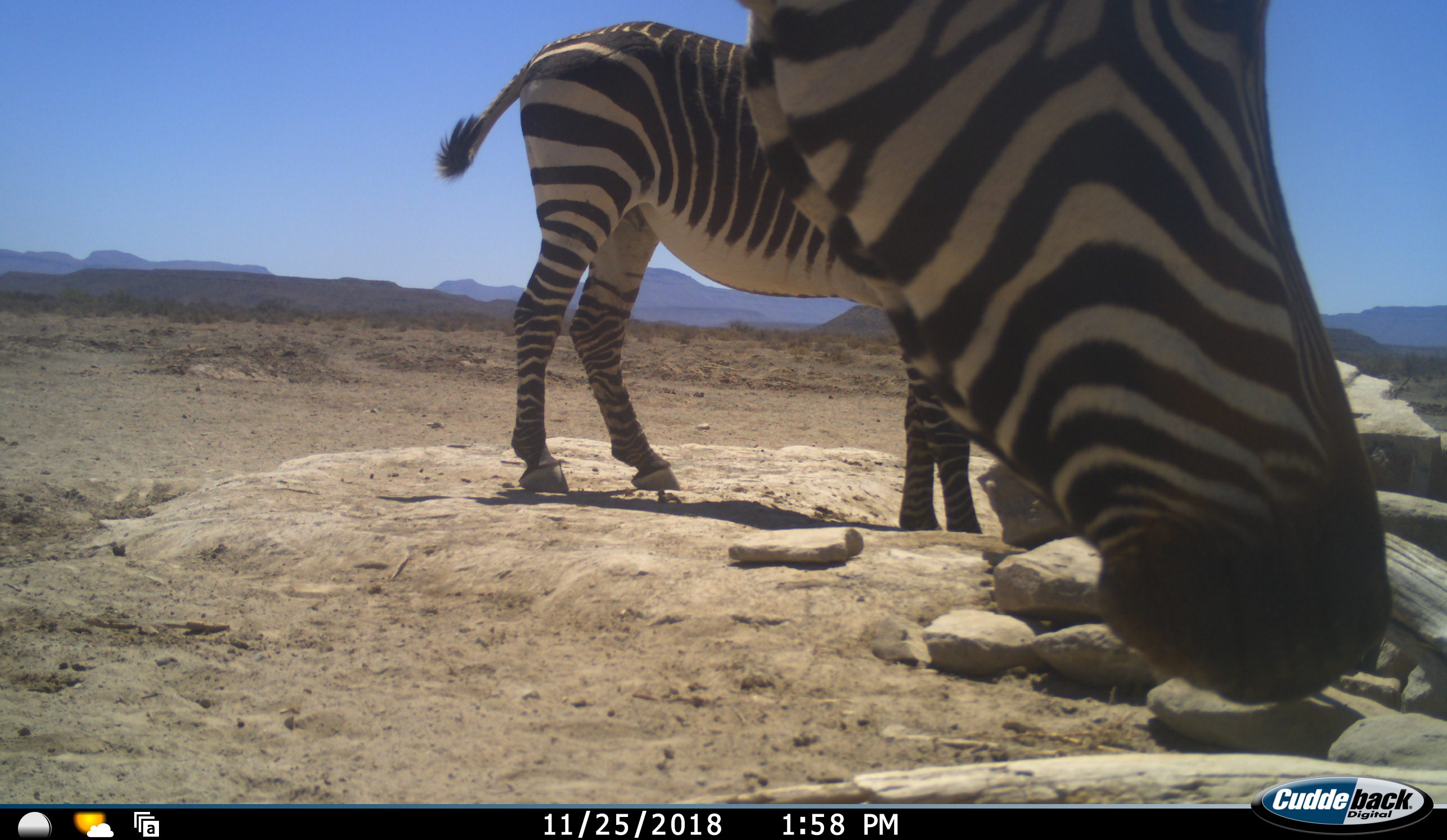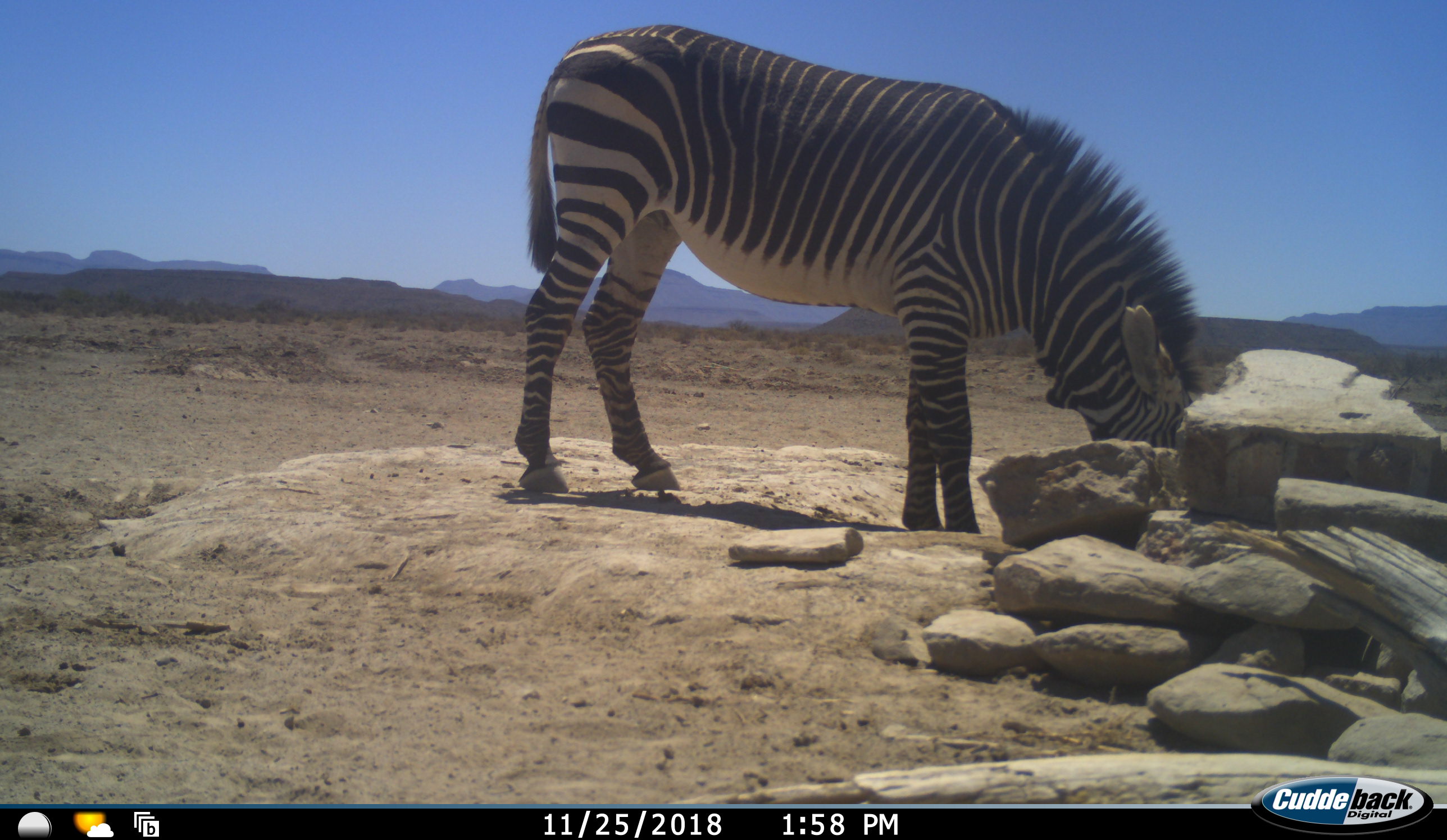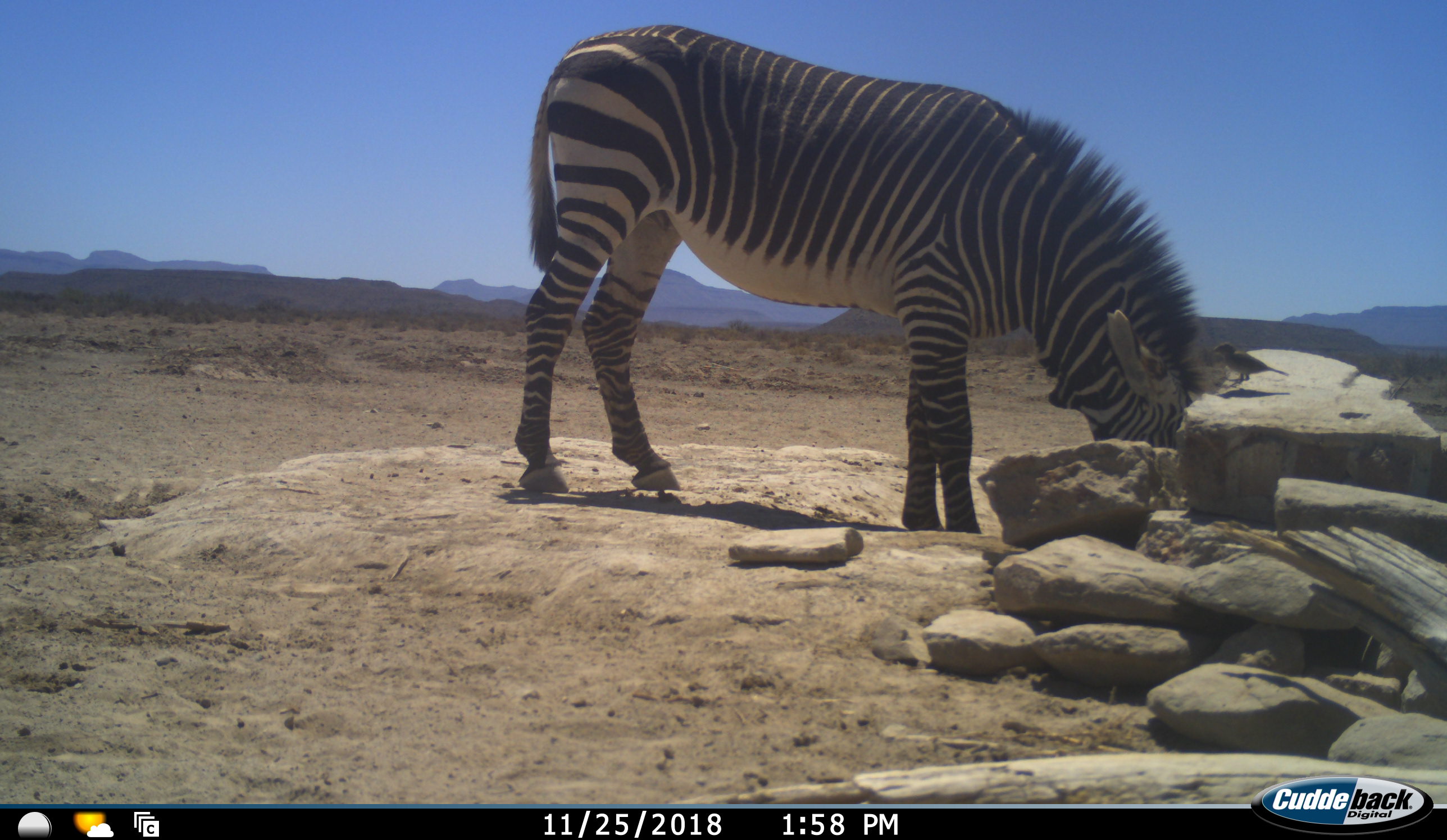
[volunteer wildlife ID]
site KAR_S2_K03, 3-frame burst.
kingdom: Animalia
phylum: Chordata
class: Mammalia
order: Perissodactyla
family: Equidae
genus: Equus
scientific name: Equus zebra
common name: mountain zebra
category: zebramountain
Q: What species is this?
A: Zebramountain (mountain zebra) (Equus zebra).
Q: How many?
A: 2.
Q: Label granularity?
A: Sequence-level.